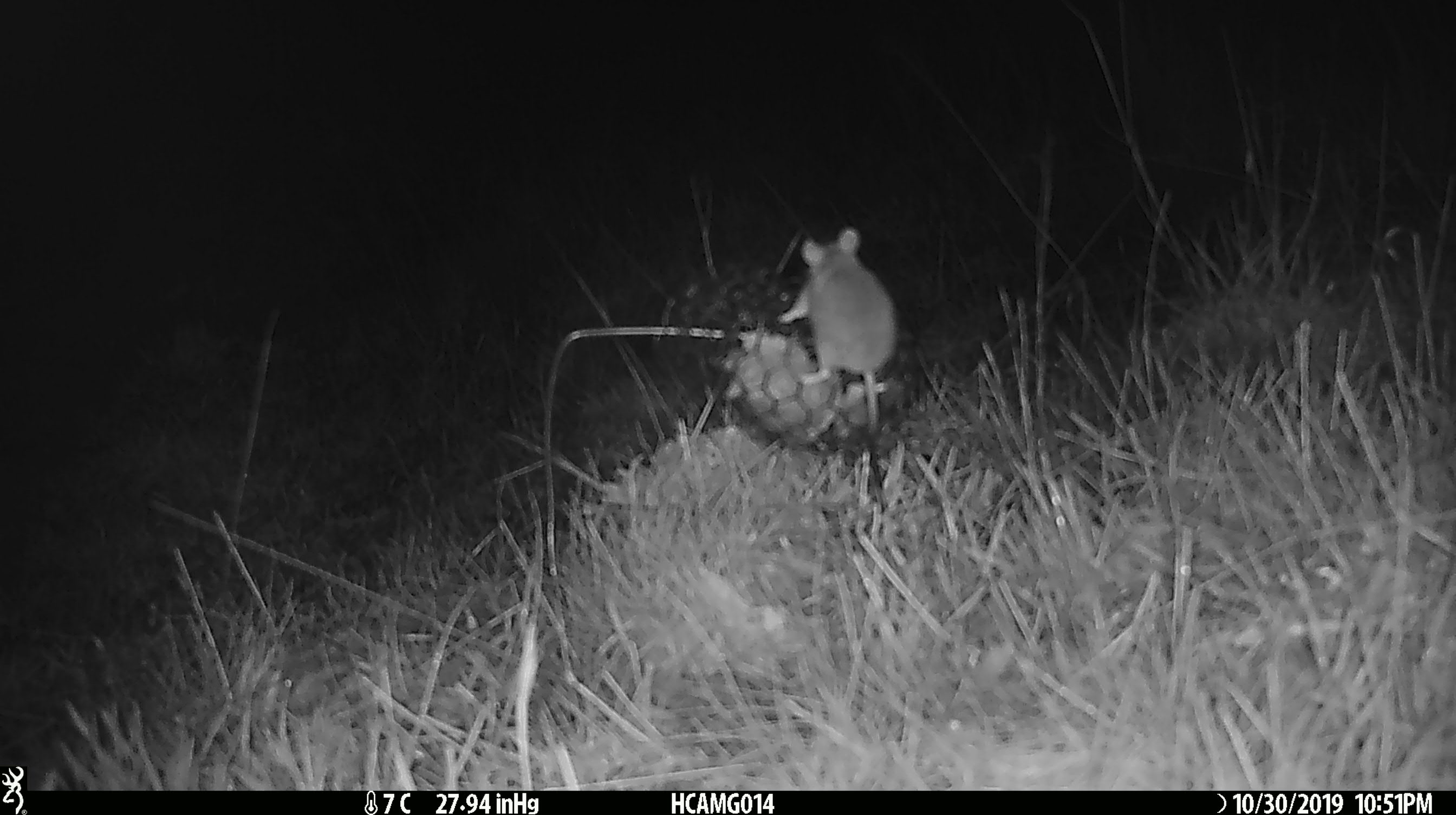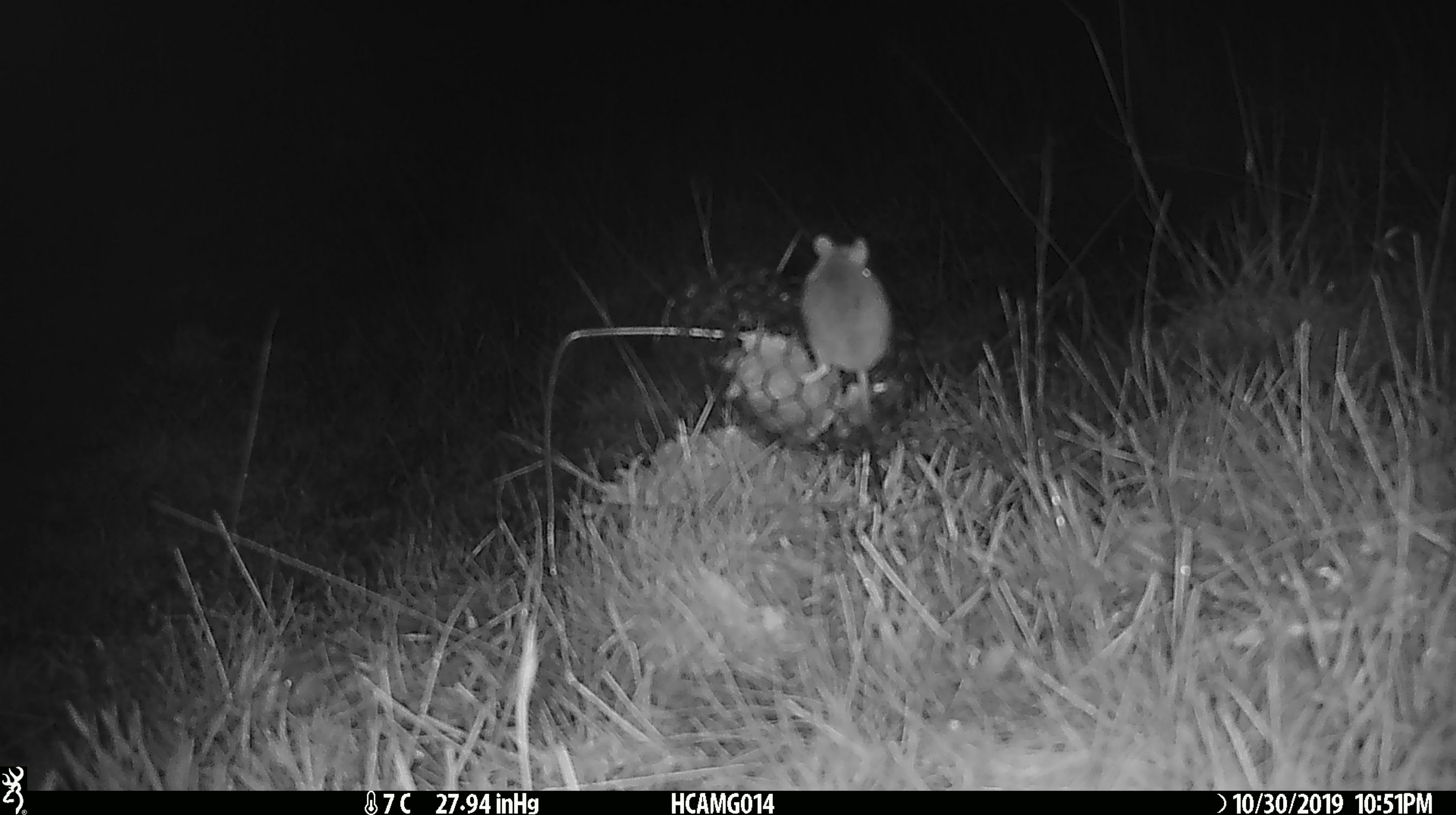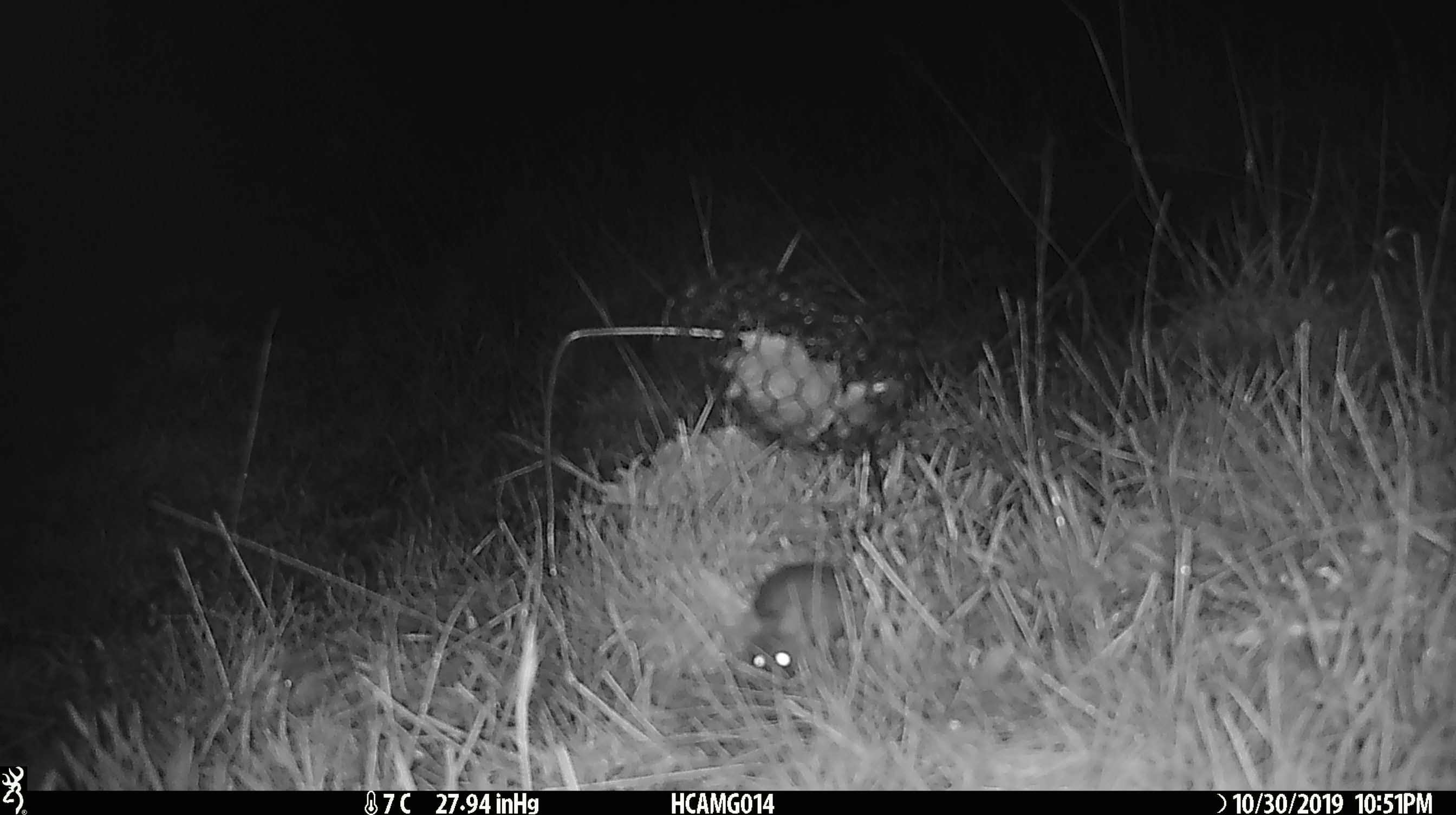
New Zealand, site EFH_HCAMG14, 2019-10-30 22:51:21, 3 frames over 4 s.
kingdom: Animalia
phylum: Chordata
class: Mammalia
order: Rodentia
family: Muridae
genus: Mus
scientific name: Mus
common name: mouse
Mouse (Mus).